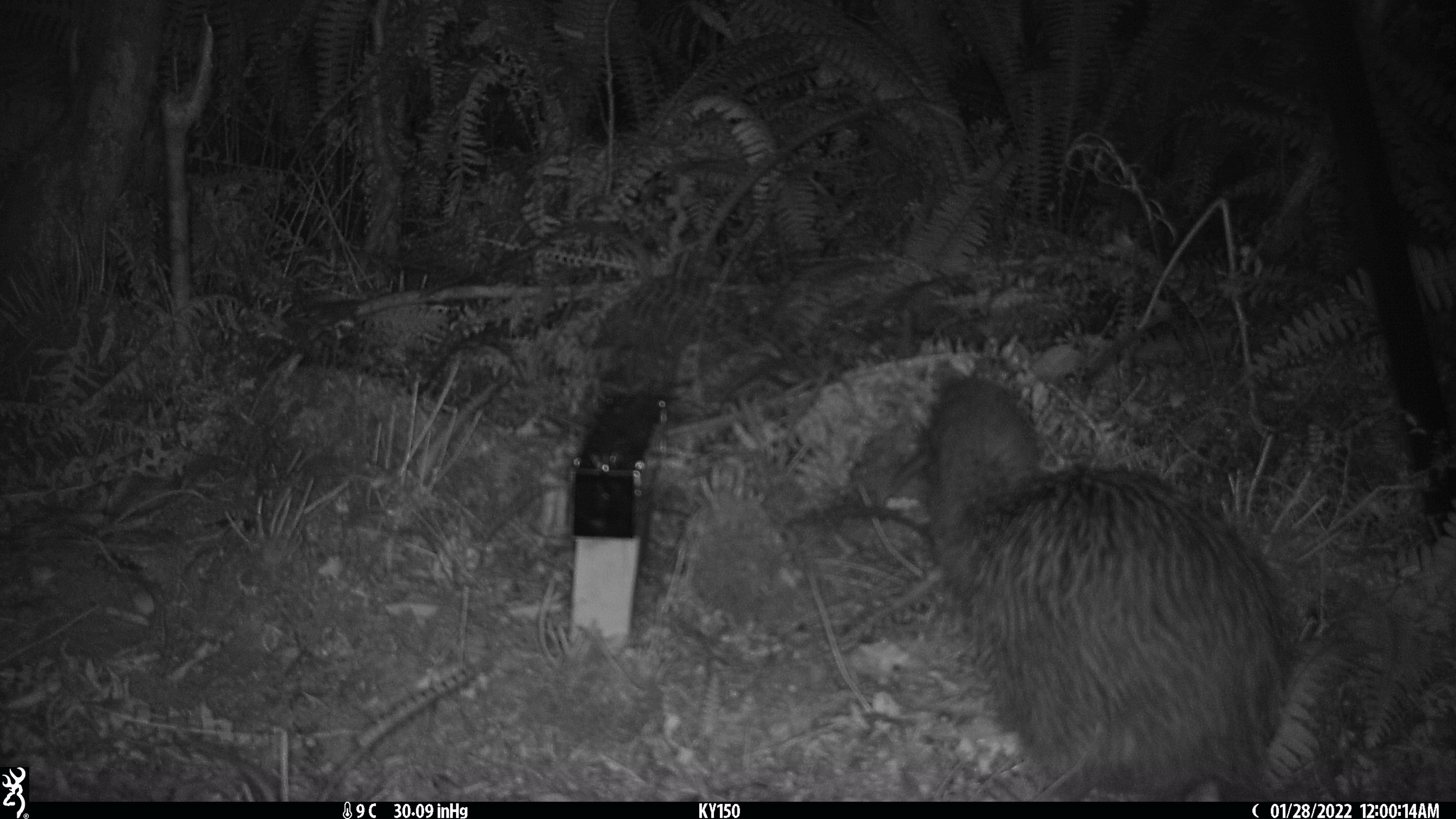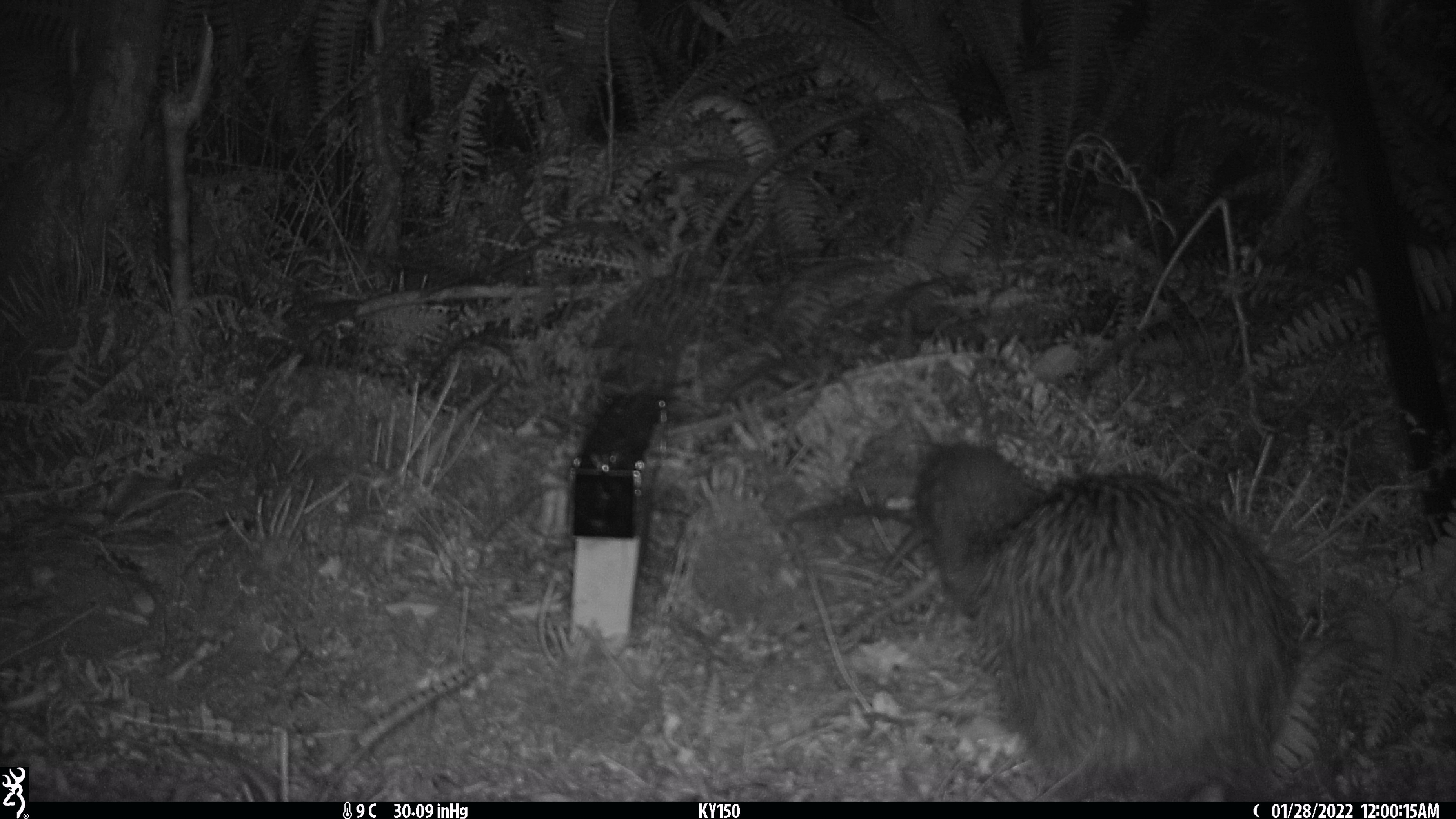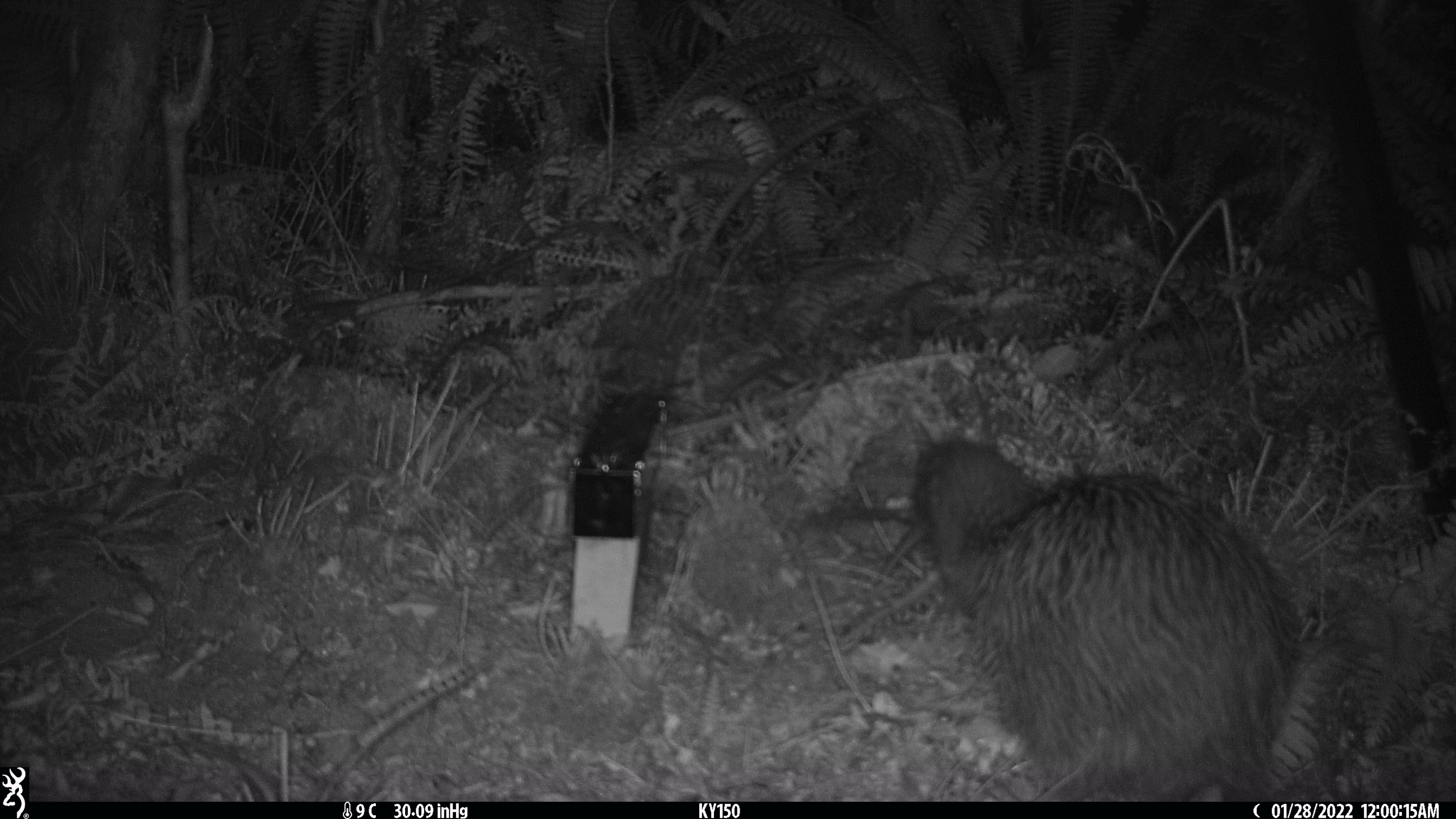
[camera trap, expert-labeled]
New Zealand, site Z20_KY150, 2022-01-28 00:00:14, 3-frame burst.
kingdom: Animalia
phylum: Chordata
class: Aves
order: Apterygiformes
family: Apterygidae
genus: Apteryx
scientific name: Apteryx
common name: kiwi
Kiwi (Apteryx).